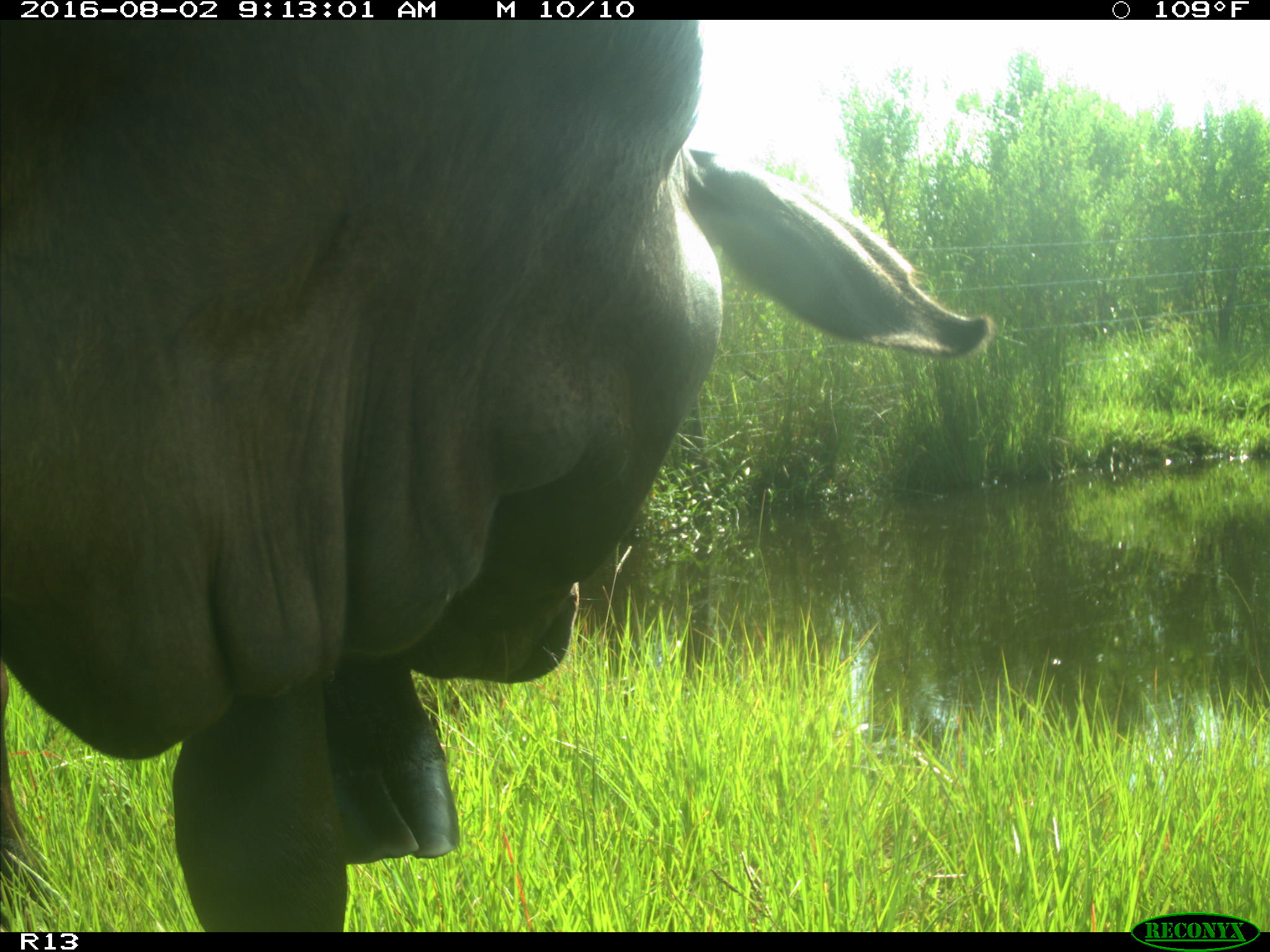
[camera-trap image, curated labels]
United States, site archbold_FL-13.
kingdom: Animalia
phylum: Chordata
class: Mammalia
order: Artiodactyla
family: Bovidae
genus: Bos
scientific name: Bos taurus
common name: domestic cow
Bos taurus (domestic cow).